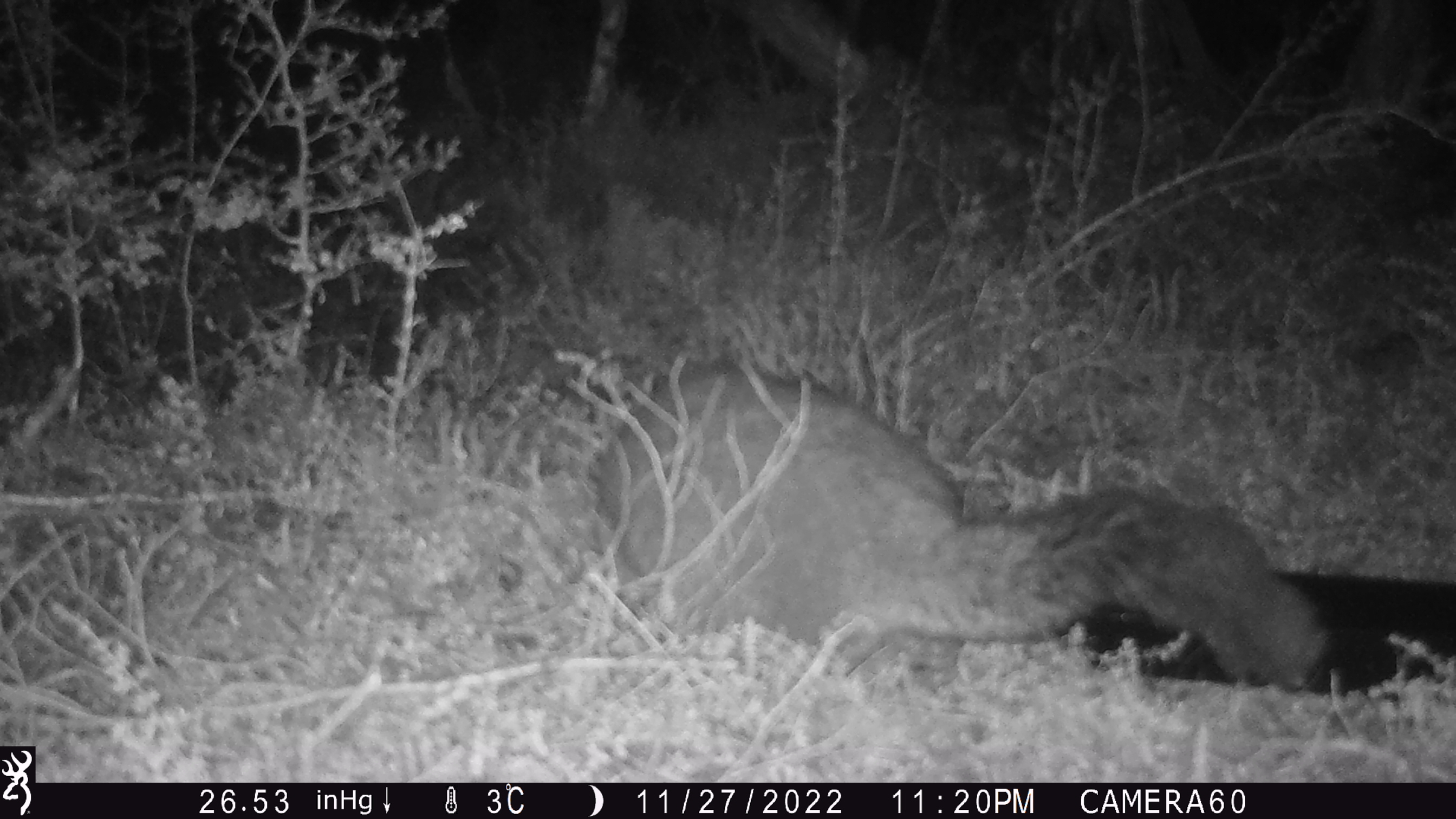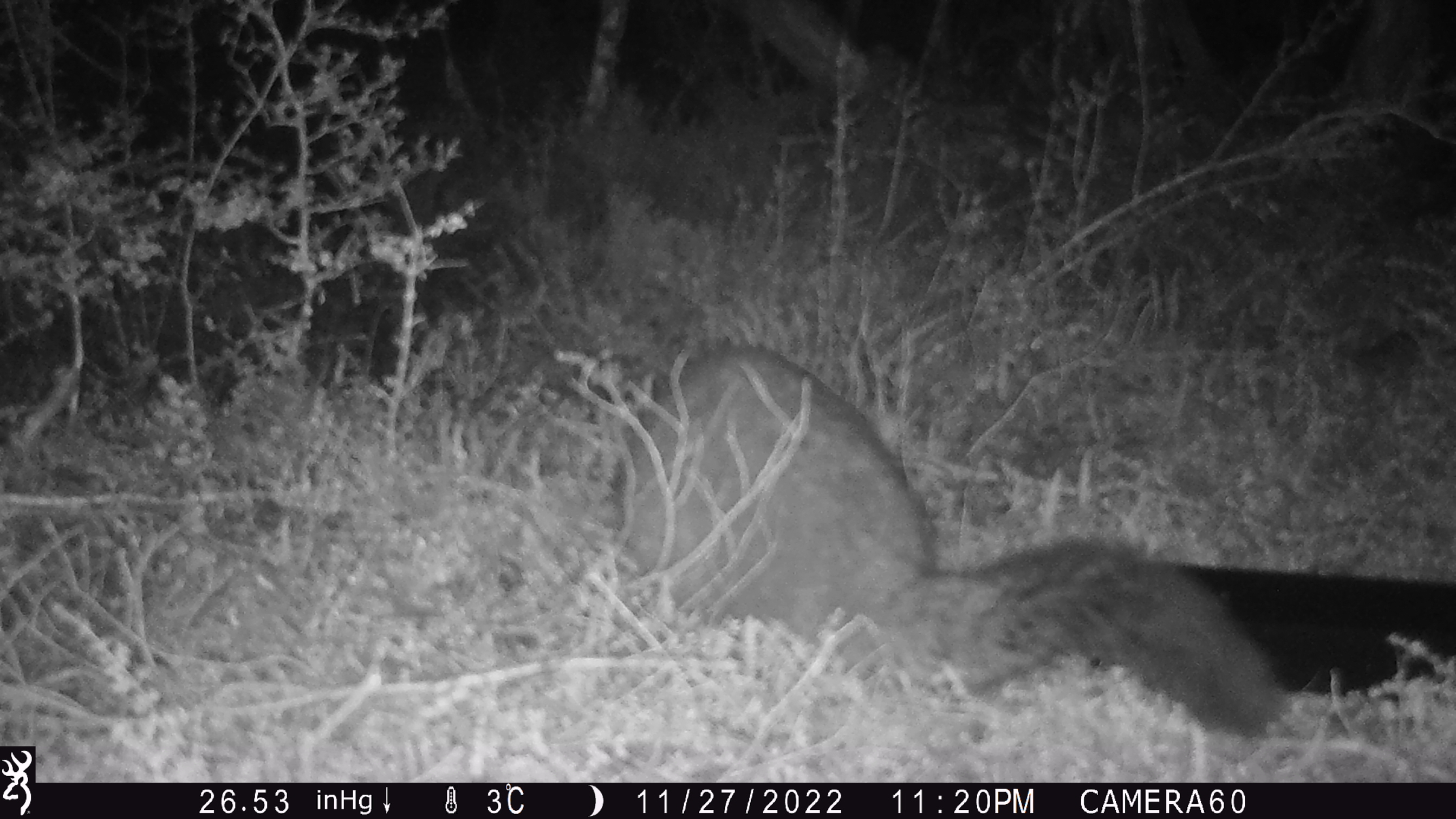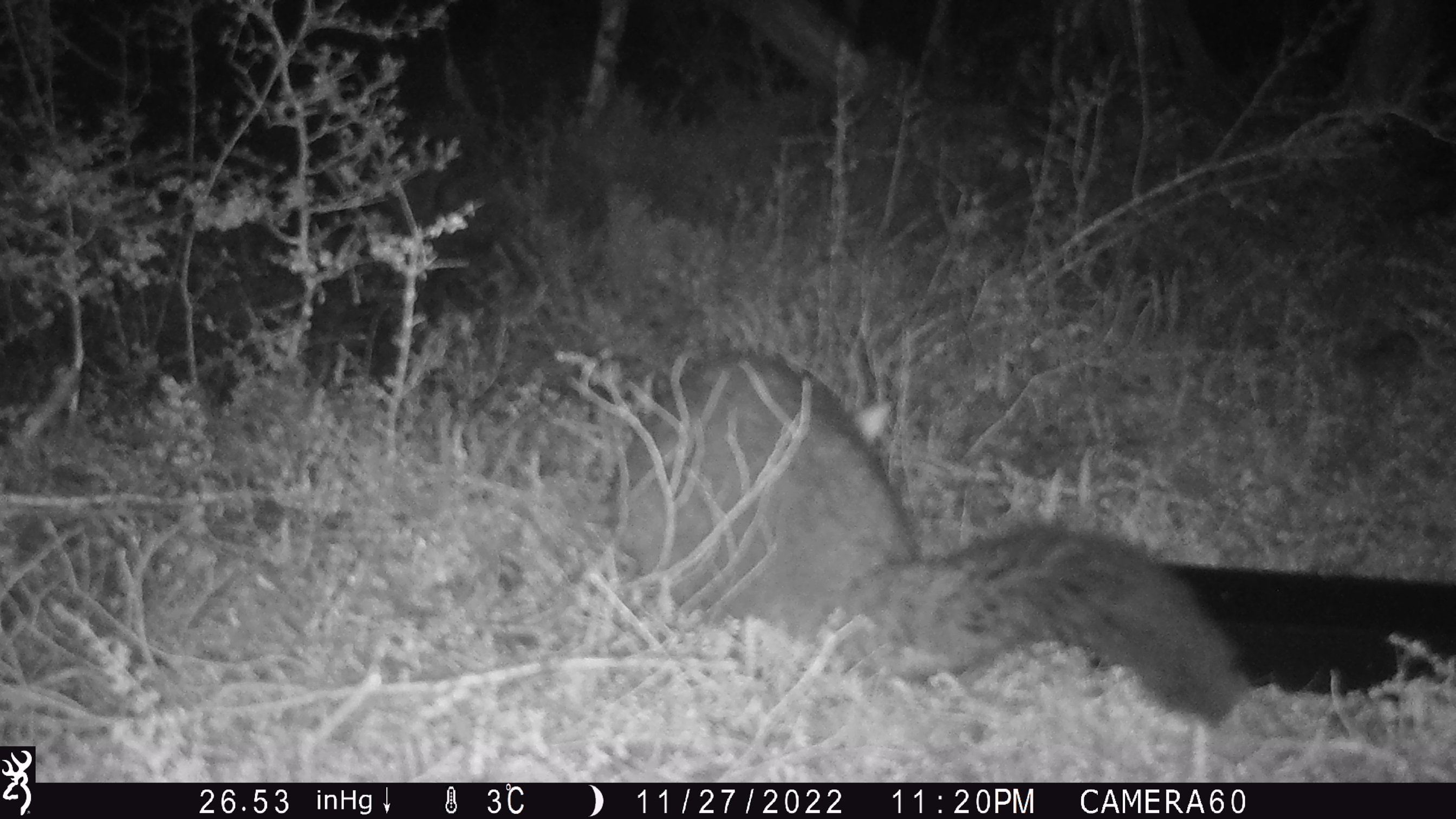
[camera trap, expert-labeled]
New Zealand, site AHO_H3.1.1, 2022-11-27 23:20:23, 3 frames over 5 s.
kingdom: Animalia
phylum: Chordata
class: Mammalia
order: Diprotodontia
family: Phalangeridae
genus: Trichosurus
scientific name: Trichosurus vulpecula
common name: common brushtail possum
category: possum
Possum (common brushtail possum) (Trichosurus vulpecula).